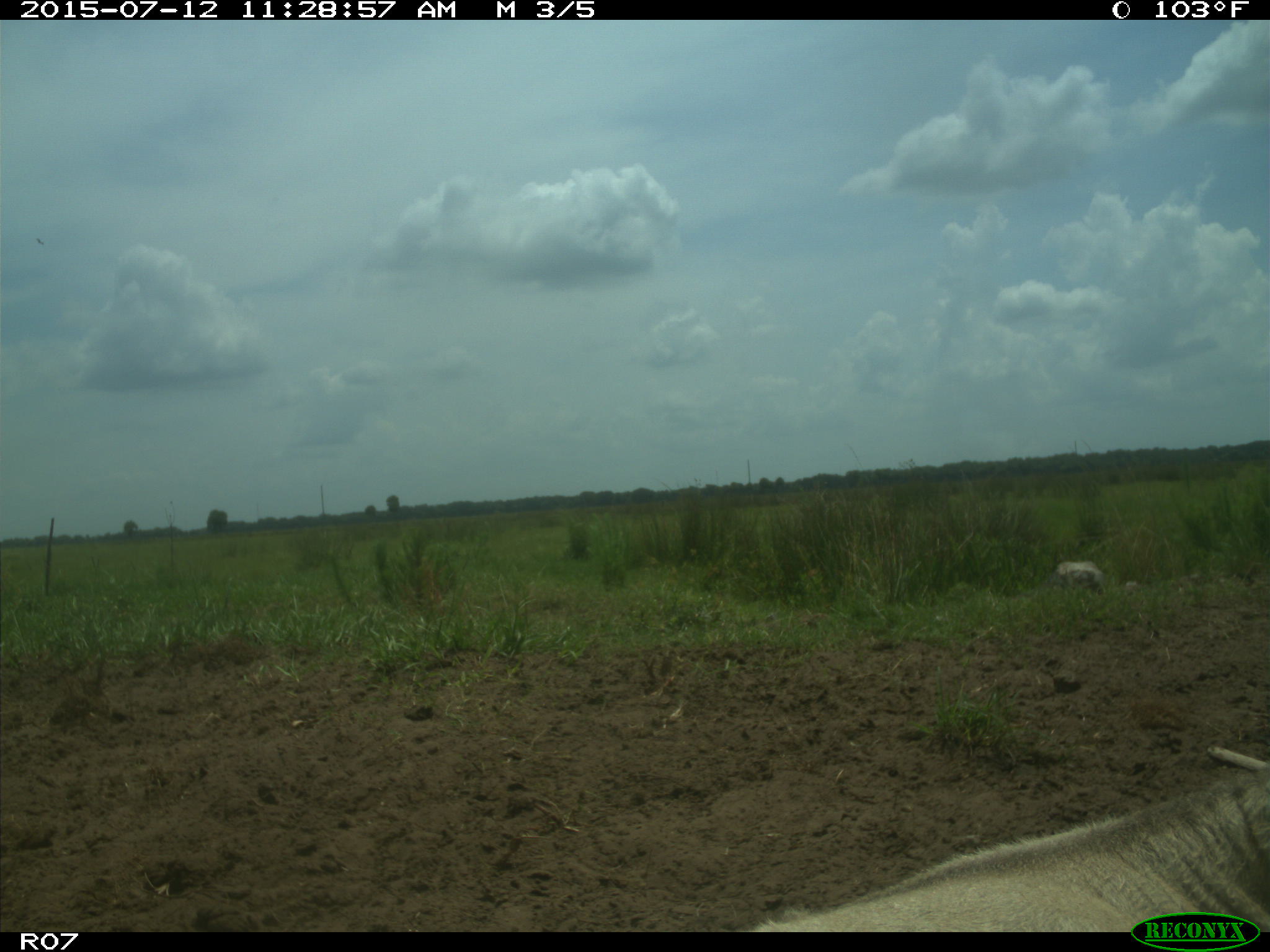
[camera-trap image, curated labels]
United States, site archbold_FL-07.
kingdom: Animalia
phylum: Chordata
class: Mammalia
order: Artiodactyla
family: Bovidae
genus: Bos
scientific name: Bos taurus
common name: domestic cow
Bos taurus (domestic cow).